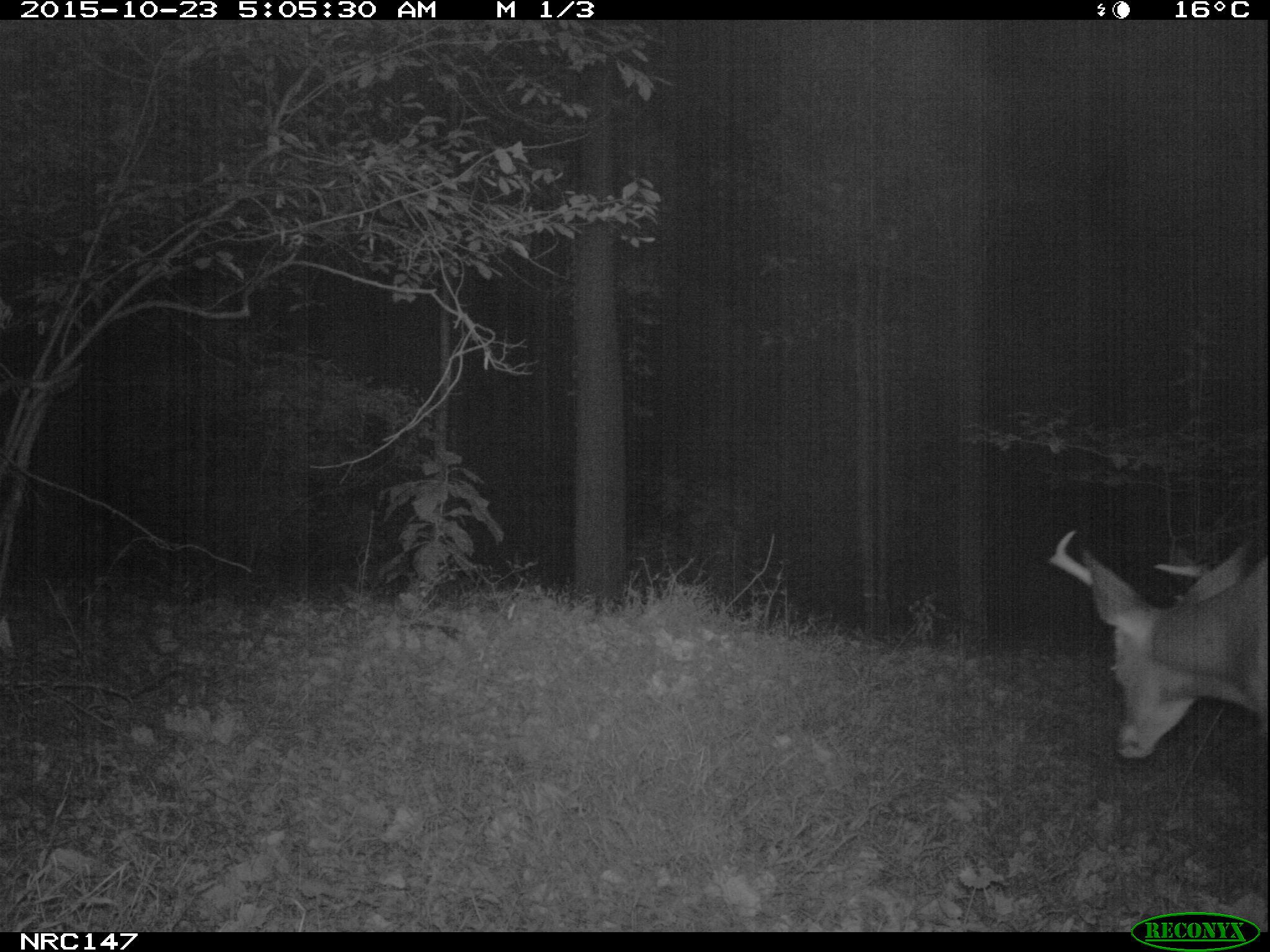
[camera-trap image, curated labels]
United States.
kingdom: Animalia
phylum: Chordata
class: Mammalia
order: Artiodactyla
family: Cervidae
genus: Odocoileus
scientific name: Odocoileus virginianus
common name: white-tailed deer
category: White Tailed Deer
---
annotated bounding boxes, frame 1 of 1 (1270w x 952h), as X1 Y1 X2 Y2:
White Tailed Deer: 1048 519 1267 768